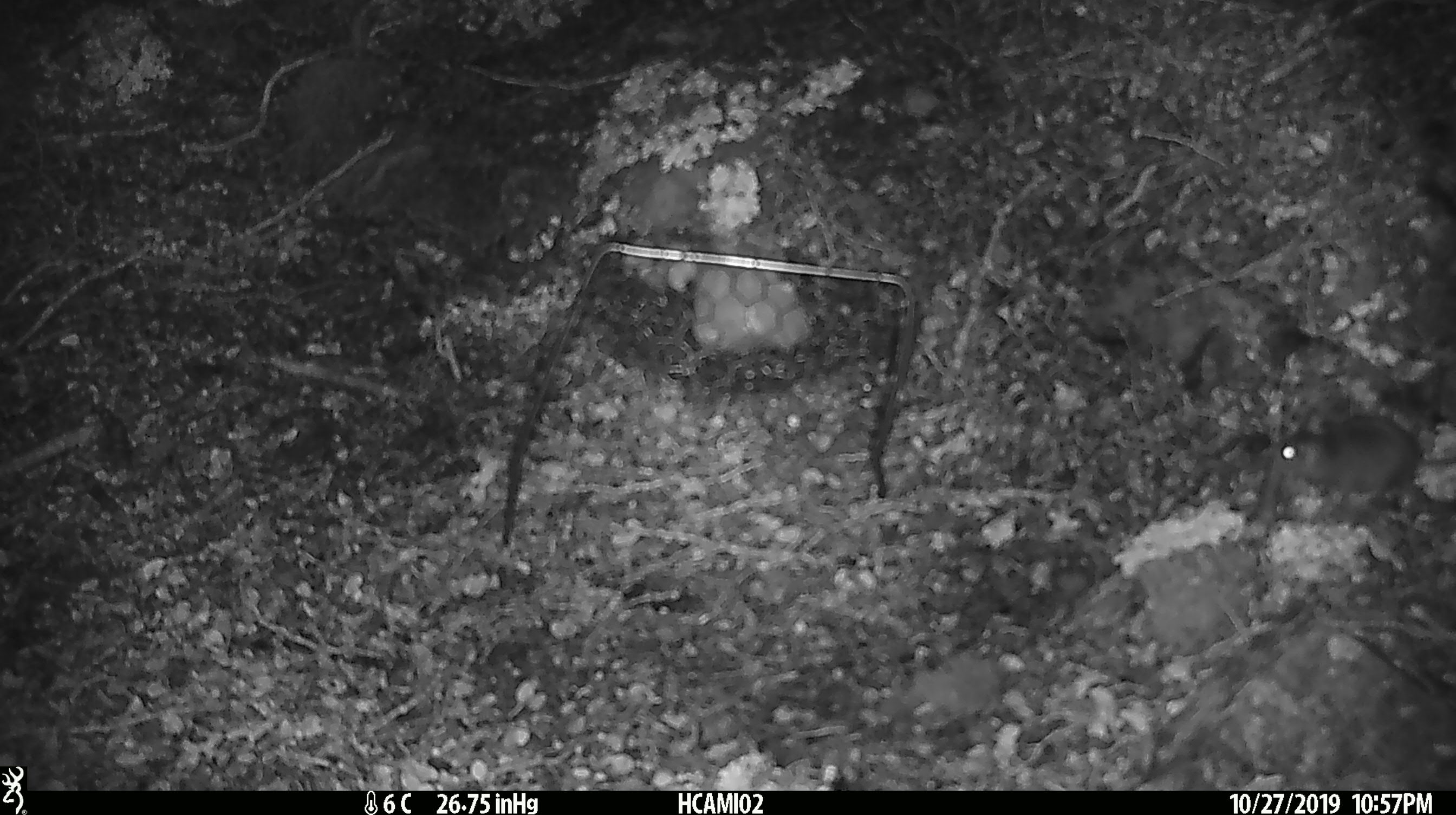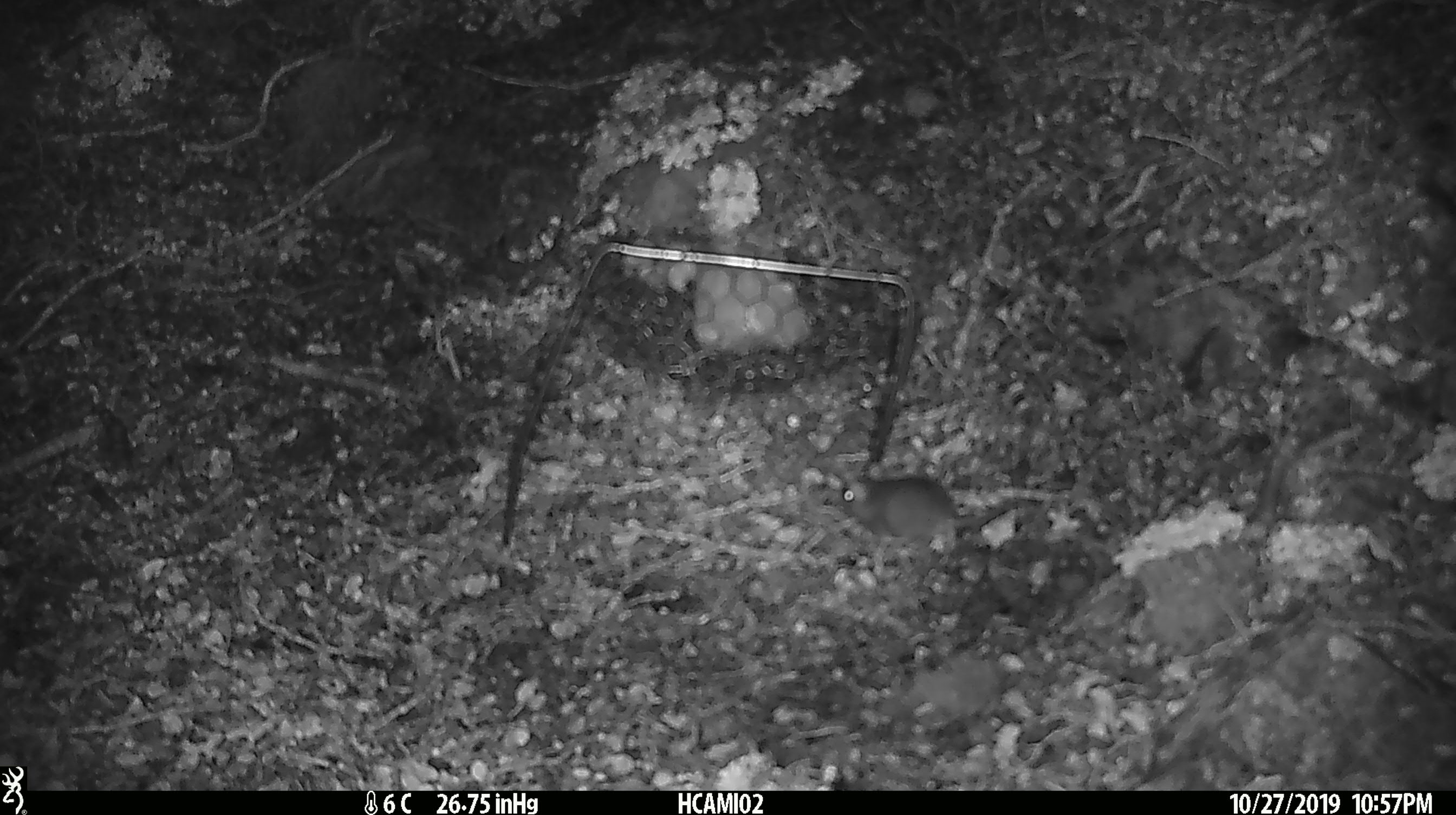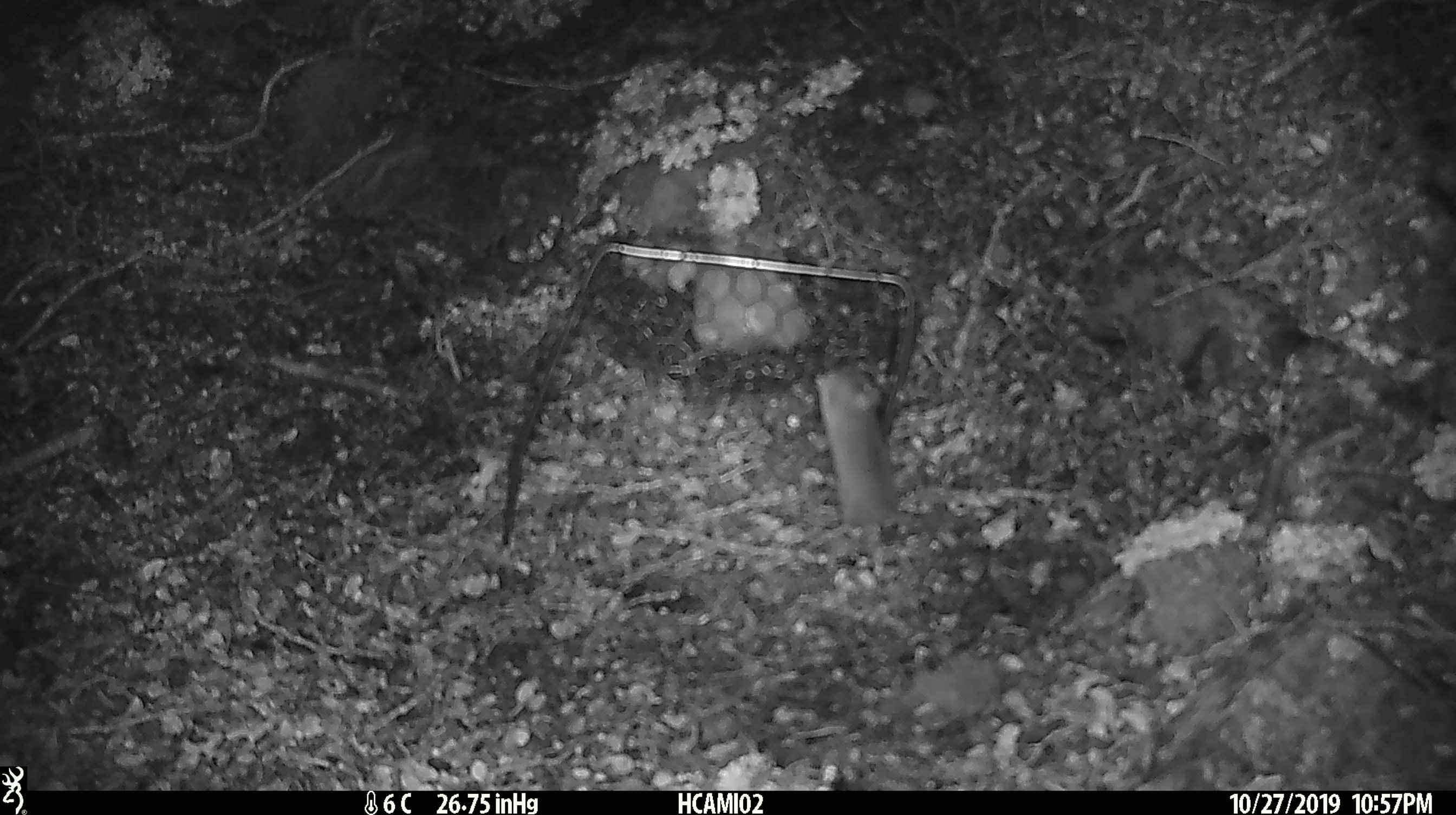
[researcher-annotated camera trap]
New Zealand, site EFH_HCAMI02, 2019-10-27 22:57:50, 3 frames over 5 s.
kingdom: Animalia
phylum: Chordata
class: Mammalia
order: Rodentia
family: Muridae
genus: Mus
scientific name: Mus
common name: mouse